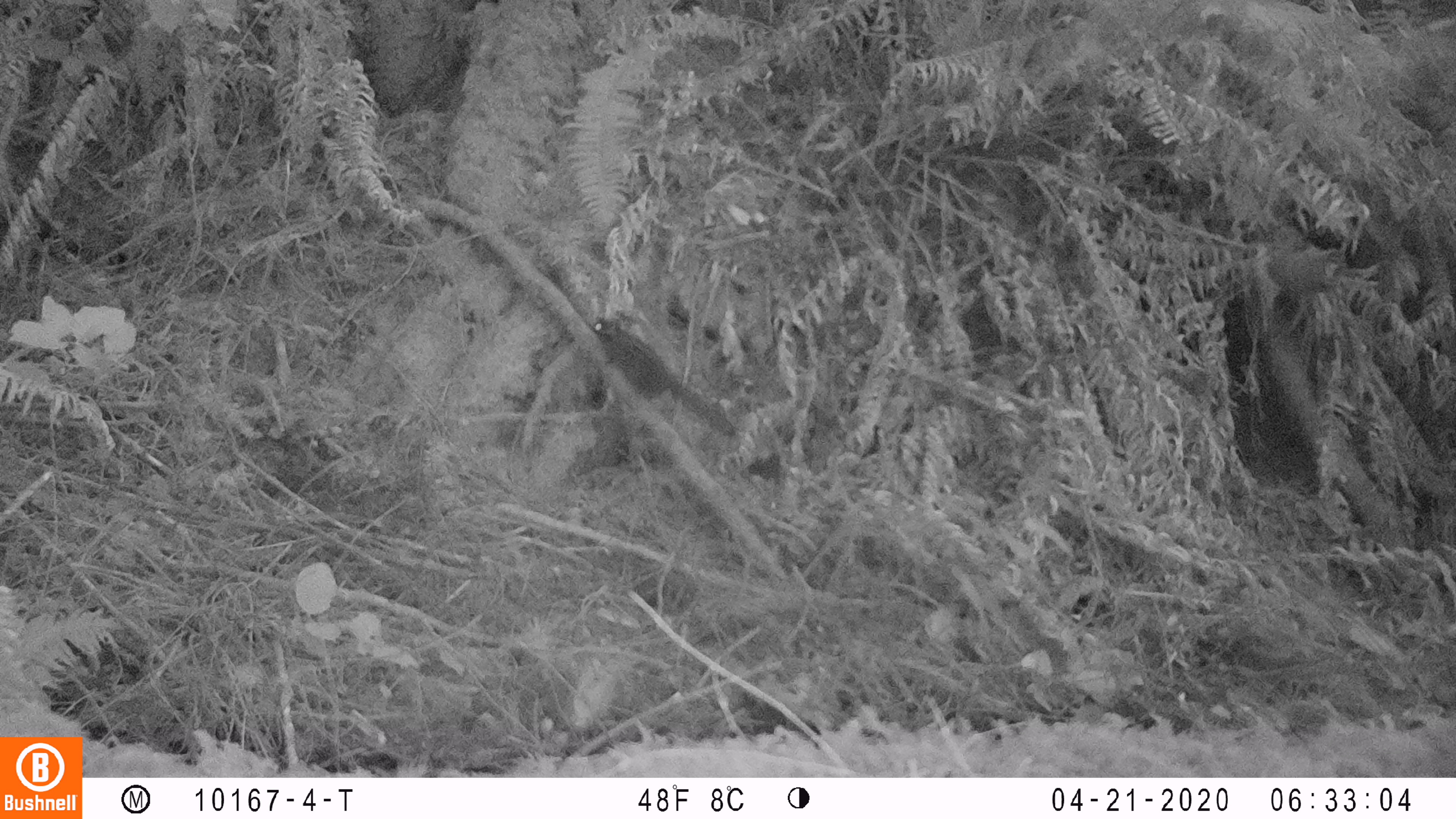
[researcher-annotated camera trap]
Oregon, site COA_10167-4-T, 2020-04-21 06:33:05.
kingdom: Animalia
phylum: Chordata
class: Mammalia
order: Rodentia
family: Sciuridae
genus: Neotamias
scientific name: Neotamias townsendii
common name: townsend's chipmunk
Townsend's chipmunk (Neotamias townsendii).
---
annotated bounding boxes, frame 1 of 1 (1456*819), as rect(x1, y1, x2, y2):
townsend's chipmunk: rect(590, 315, 738, 439)